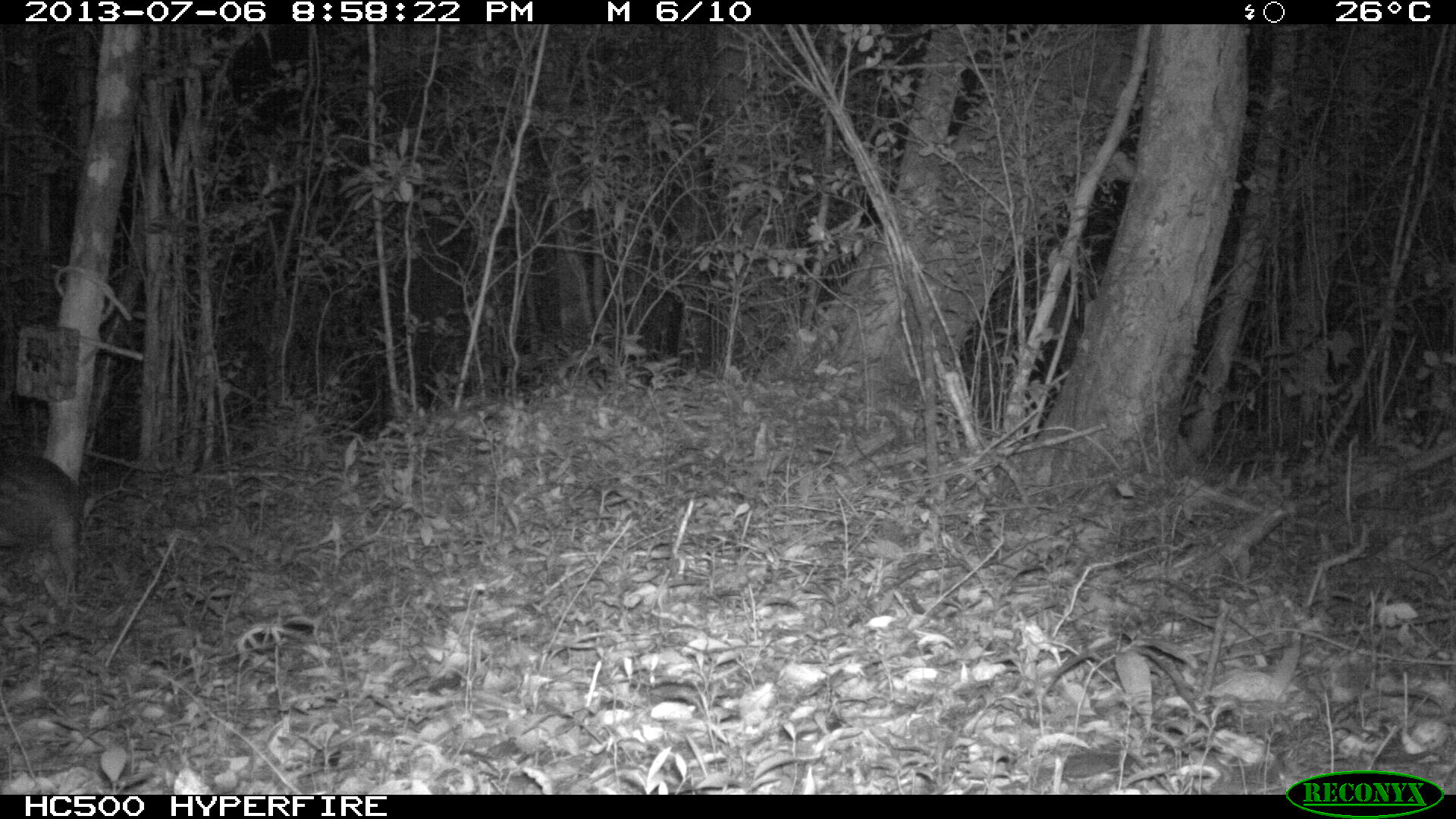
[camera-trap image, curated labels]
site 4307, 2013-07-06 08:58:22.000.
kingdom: Animalia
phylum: Chordata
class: Mammalia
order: Rodentia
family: Cuniculidae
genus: Cuniculus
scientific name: Cuniculus paca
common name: lowland paca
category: agouti paca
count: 1